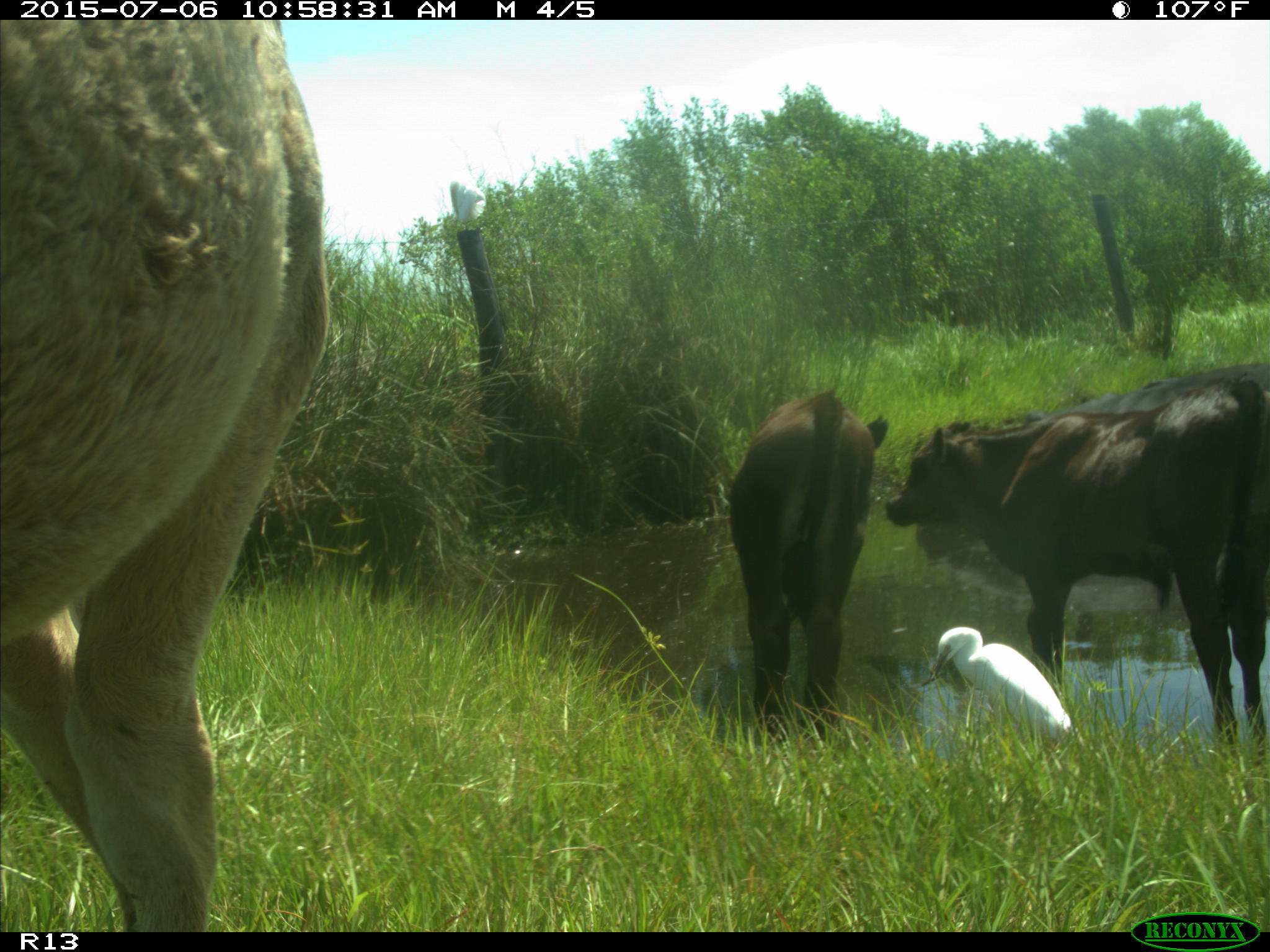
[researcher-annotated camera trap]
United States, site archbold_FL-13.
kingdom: Animalia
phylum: Chordata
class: Mammalia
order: Artiodactyla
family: Bovidae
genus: Bos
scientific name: Bos taurus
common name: domestic cow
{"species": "Bos taurus (domestic cow)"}